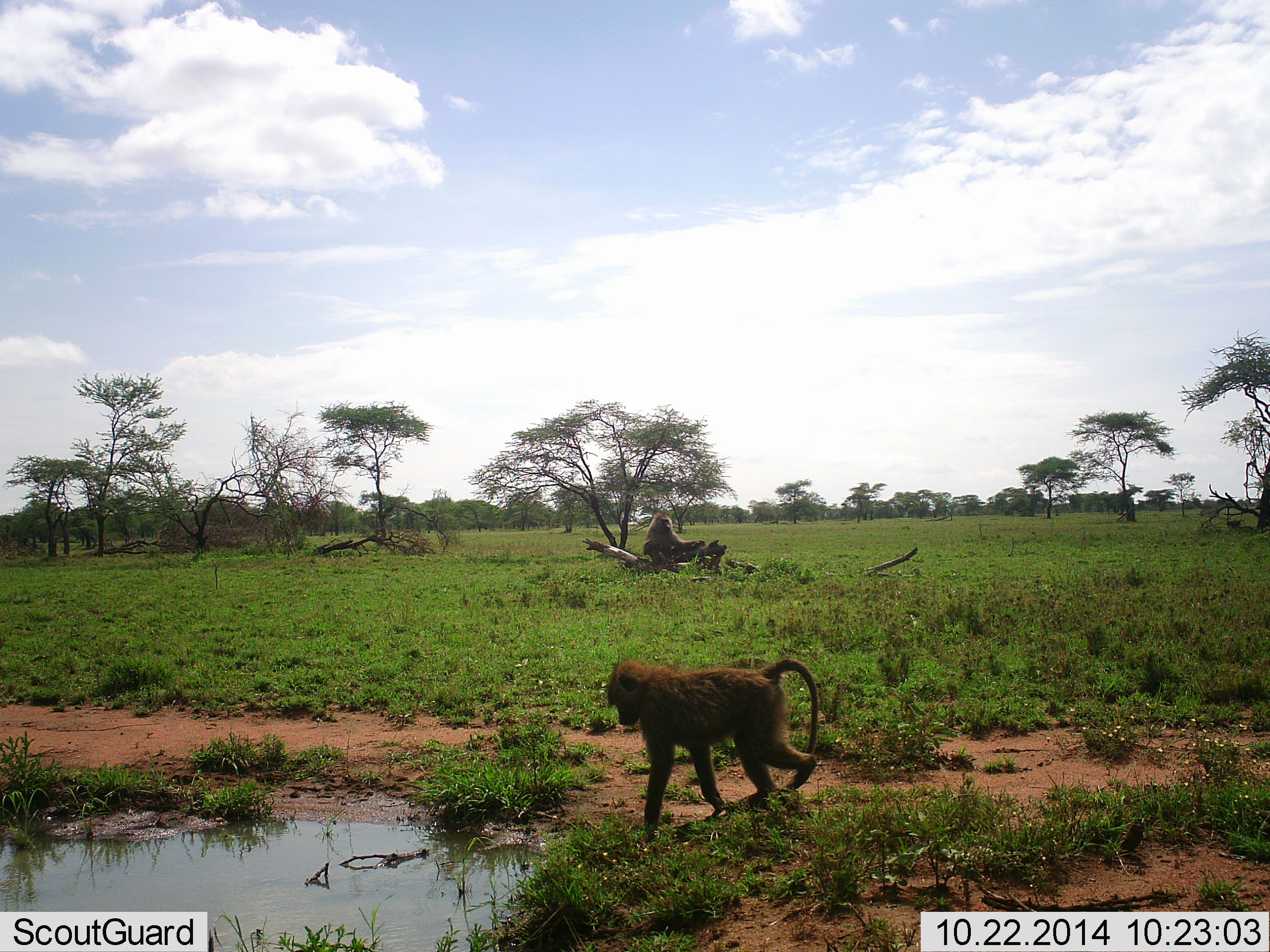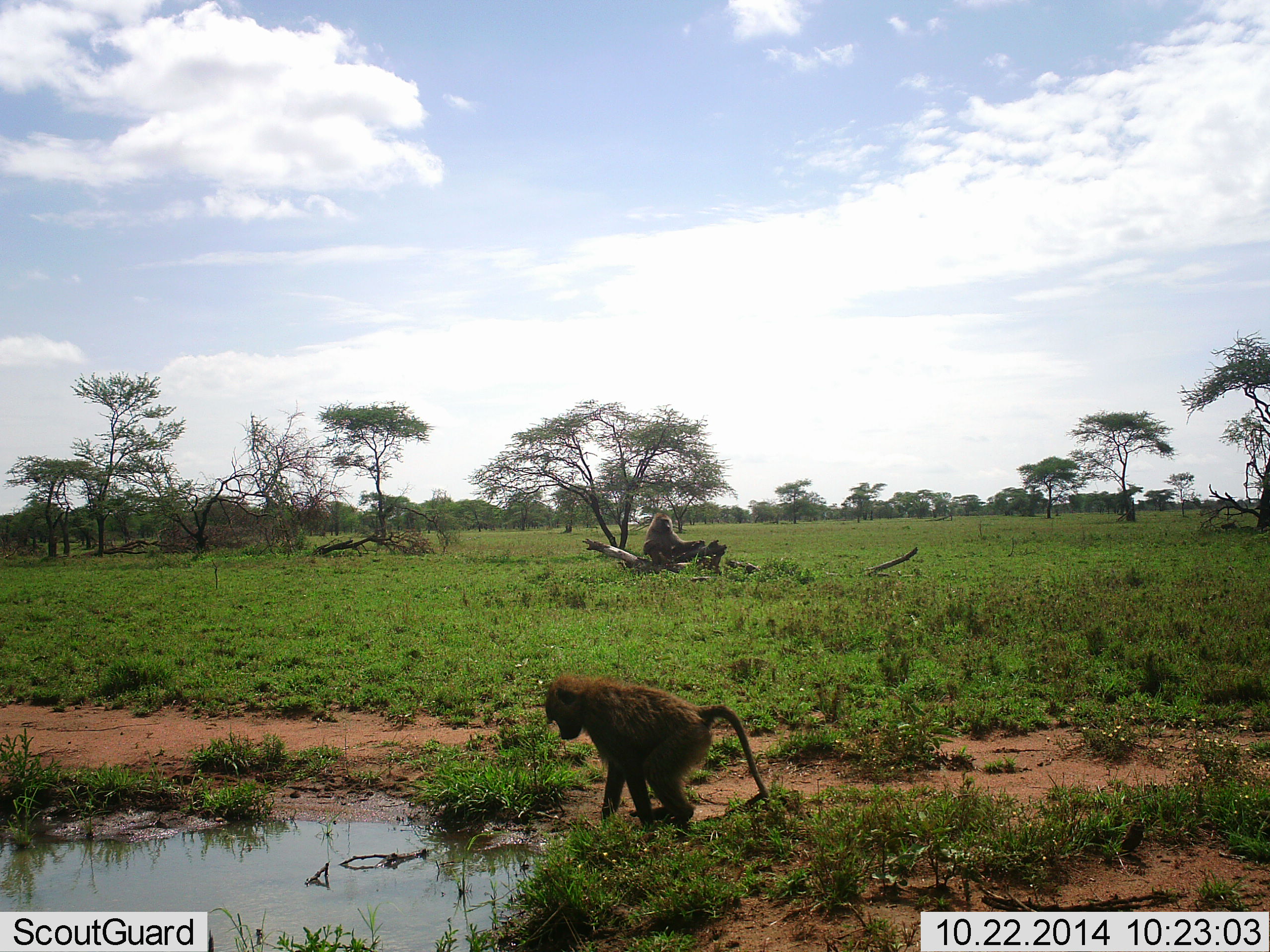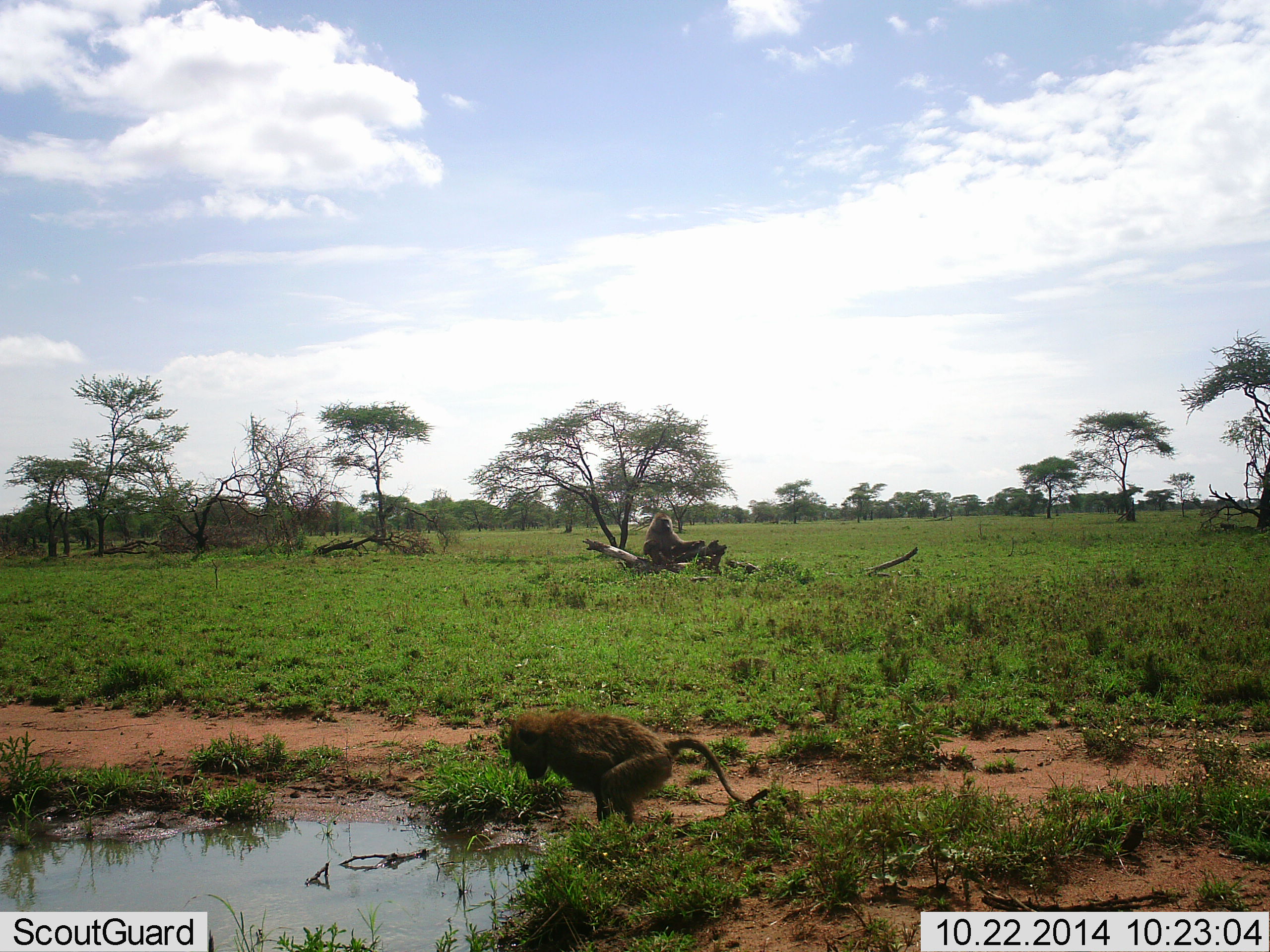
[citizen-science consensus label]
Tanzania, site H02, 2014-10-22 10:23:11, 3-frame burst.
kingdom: Animalia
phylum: Chordata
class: Mammalia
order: Primates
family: Cercopithecidae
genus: Papio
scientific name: Papio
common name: baboon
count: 1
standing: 30%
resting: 10%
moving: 80%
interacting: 0%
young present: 10%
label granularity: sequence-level